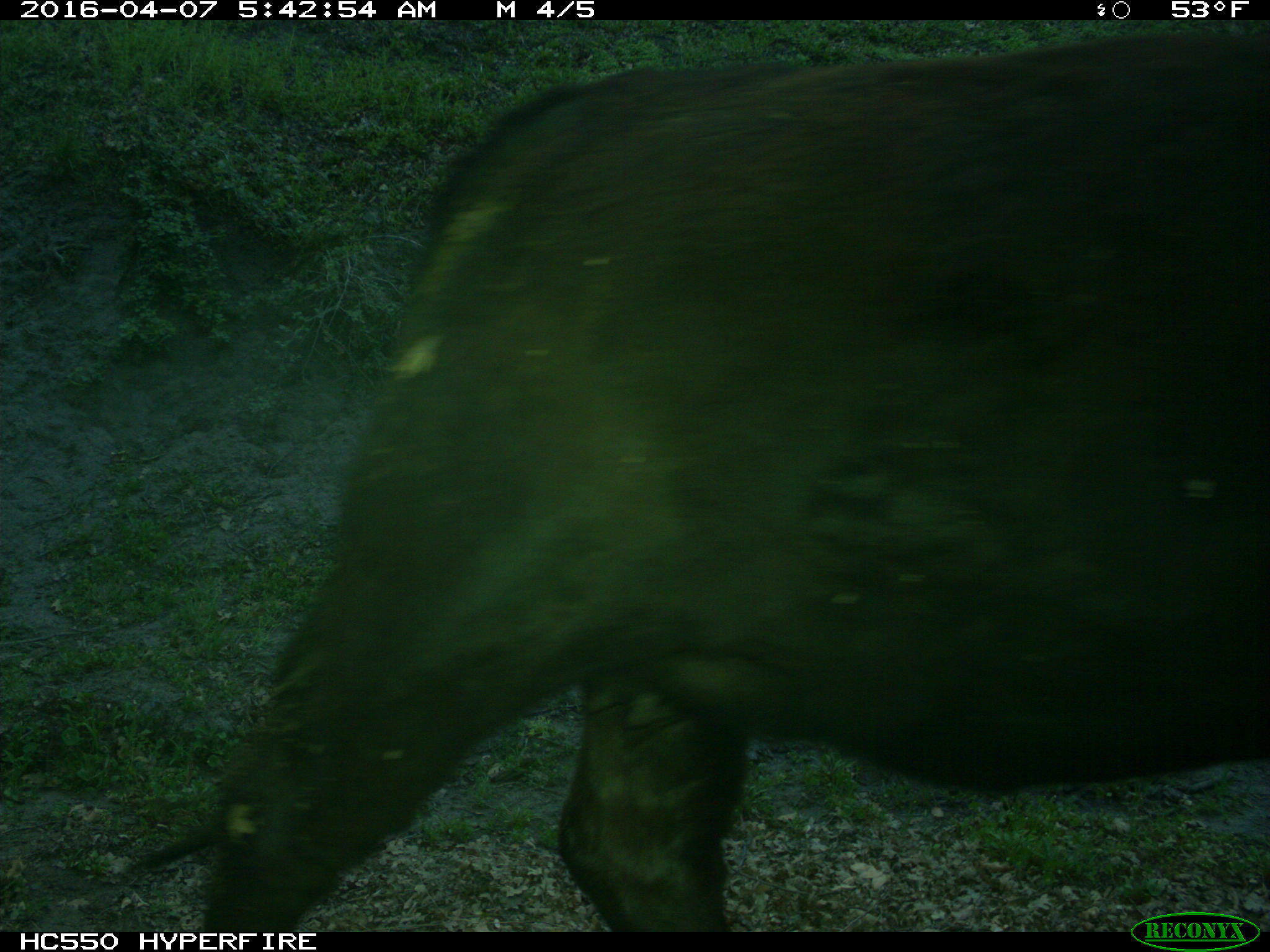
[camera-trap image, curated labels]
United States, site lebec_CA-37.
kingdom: Animalia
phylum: Chordata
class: Mammalia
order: Artiodactyla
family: Bovidae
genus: Bos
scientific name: Bos taurus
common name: domestic cow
Bos taurus (domestic cow).